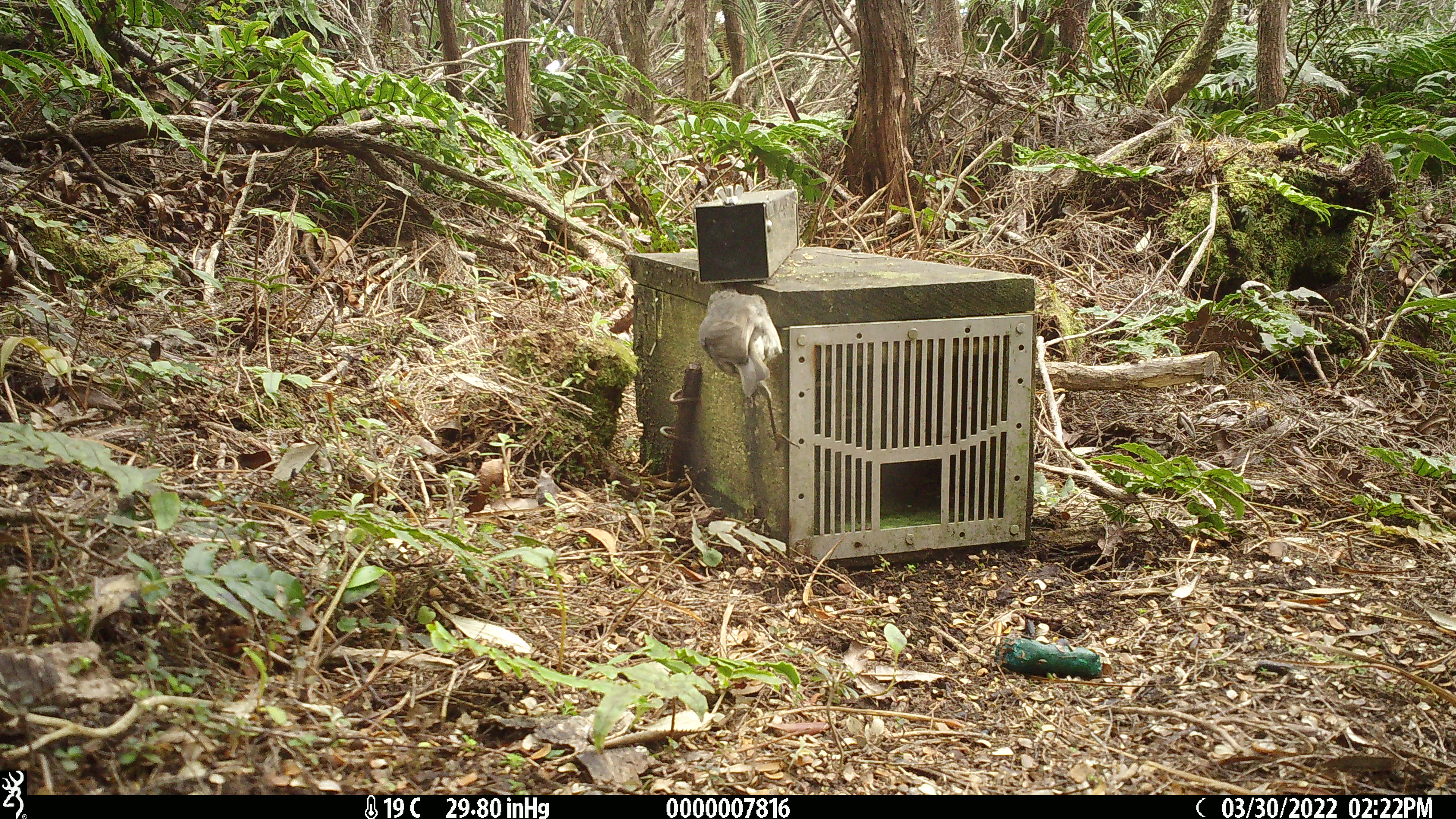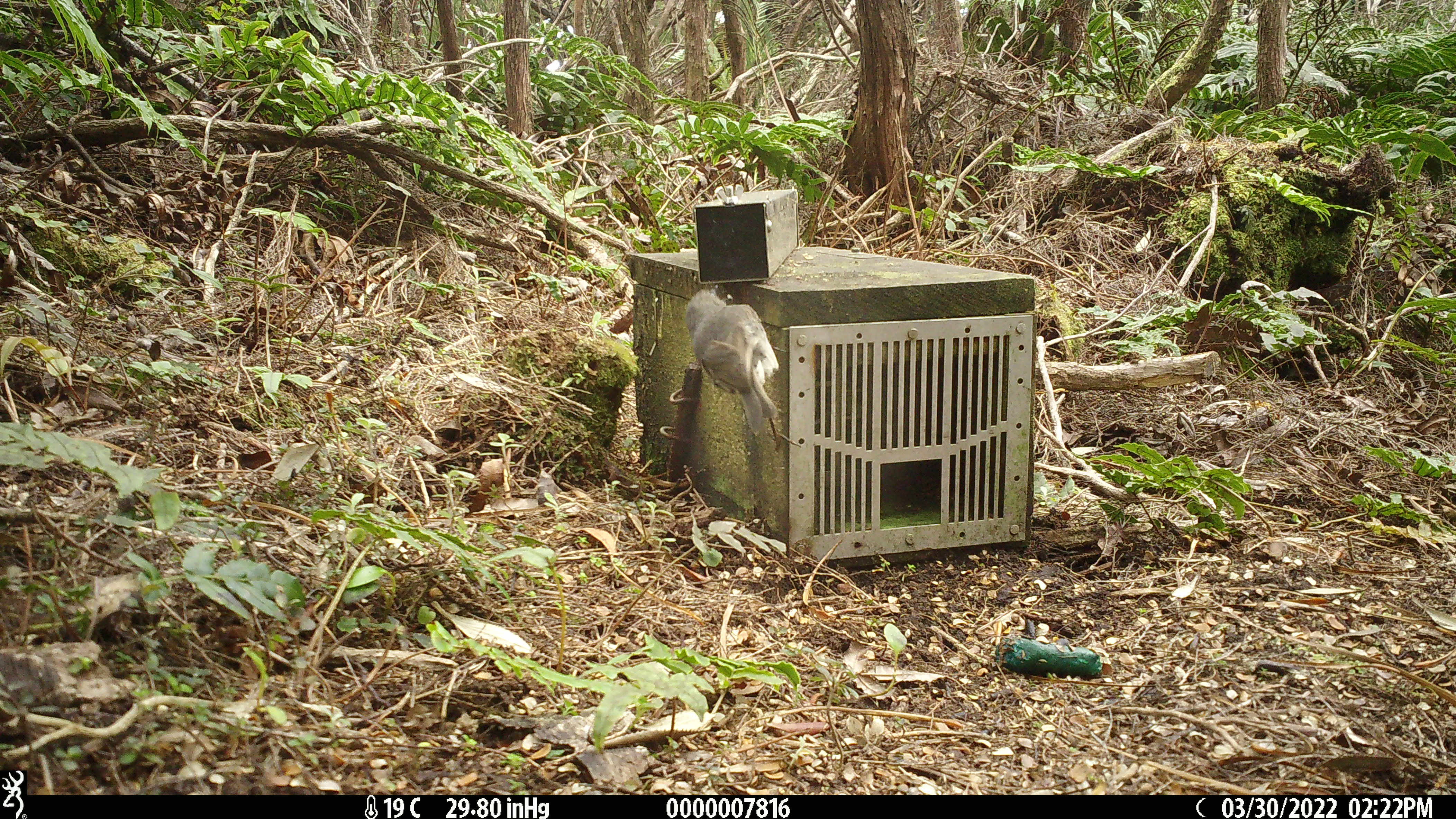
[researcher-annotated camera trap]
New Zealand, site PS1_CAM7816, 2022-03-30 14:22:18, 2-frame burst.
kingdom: Animalia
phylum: Chordata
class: Aves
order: Passeriformes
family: Petroicidae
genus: Petroica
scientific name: Petroica australis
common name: new zealand robin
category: robin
Robin (new zealand robin) (Petroica australis).